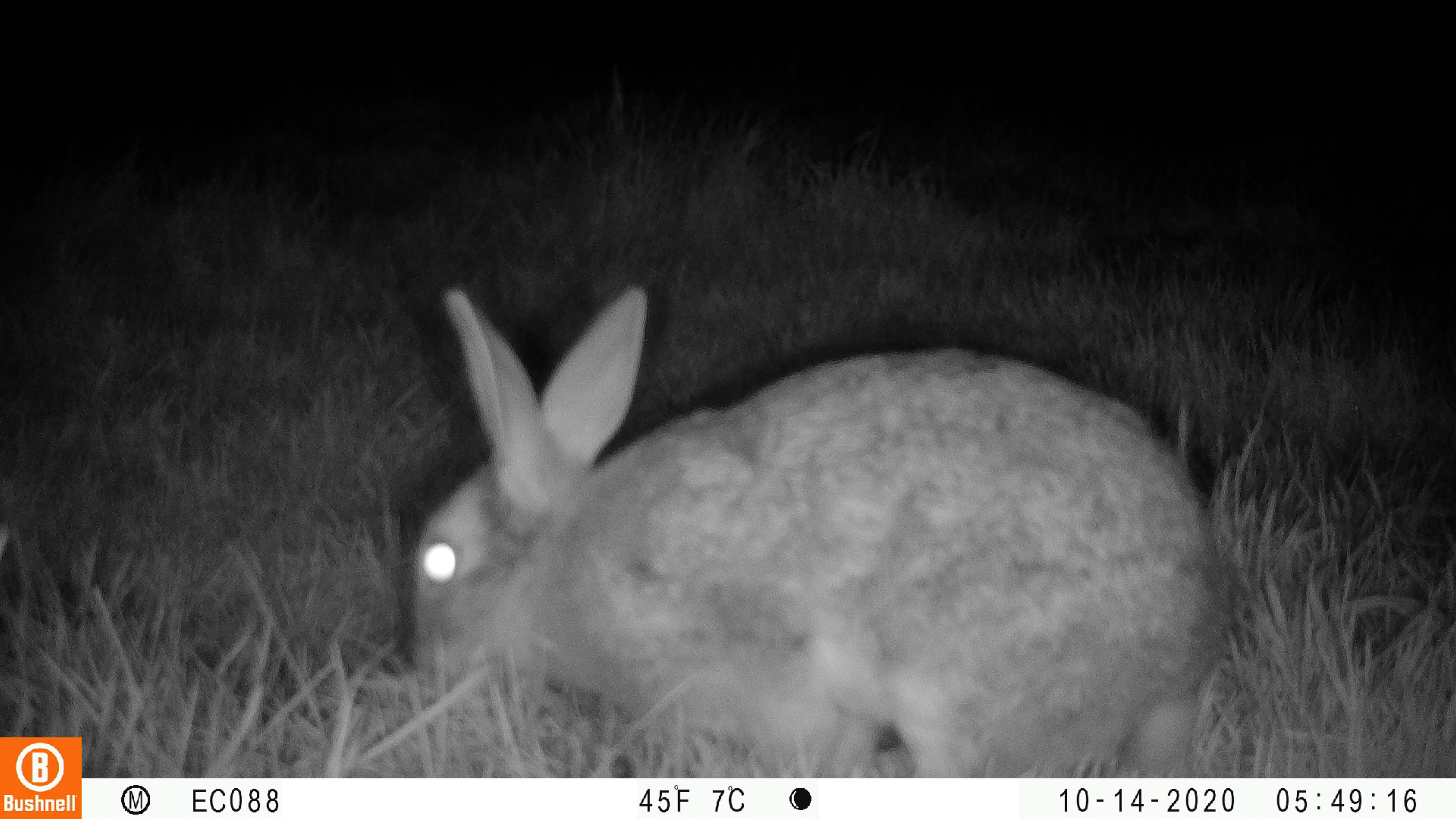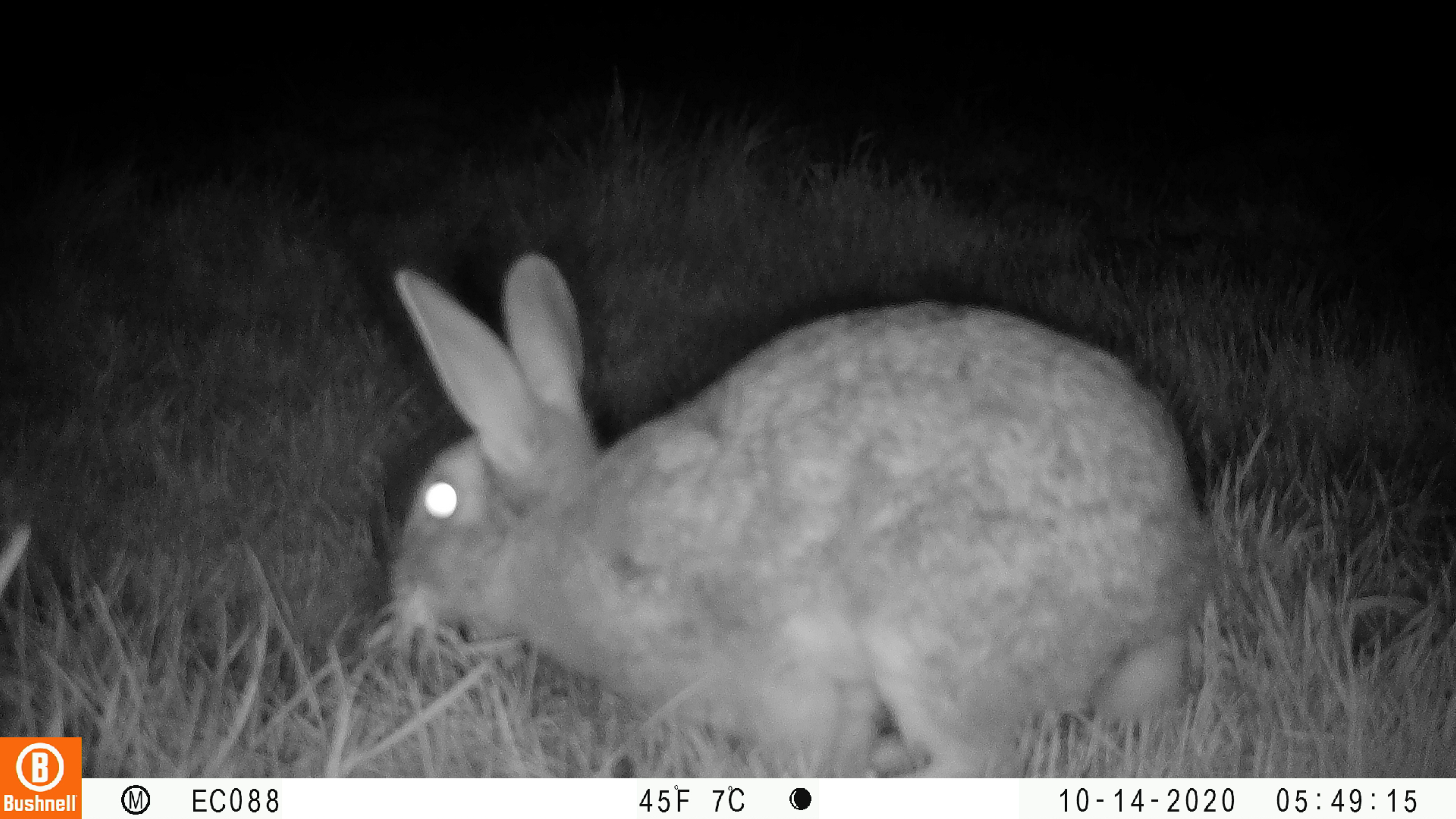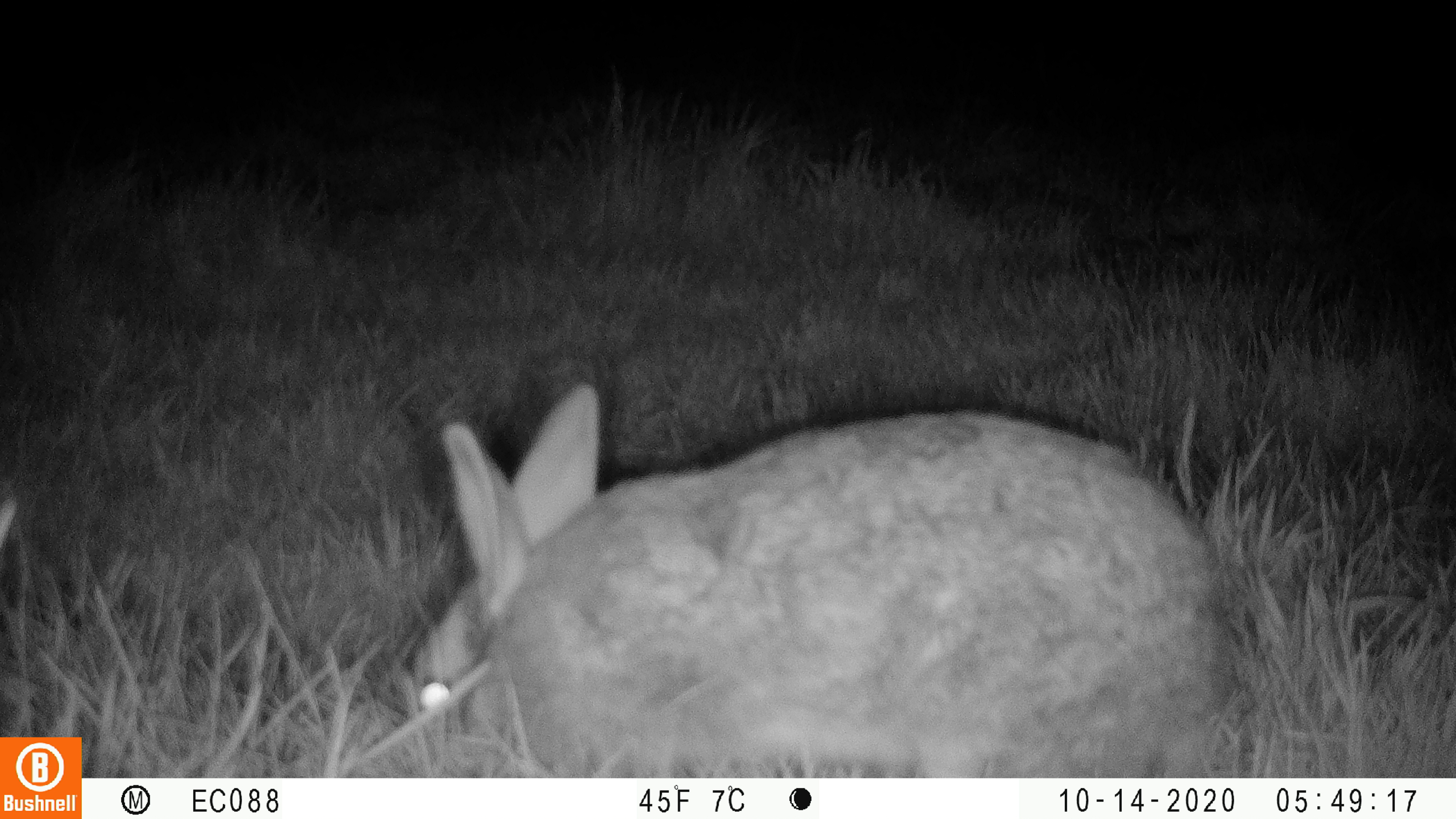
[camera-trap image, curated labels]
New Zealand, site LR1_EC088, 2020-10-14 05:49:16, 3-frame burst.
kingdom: Animalia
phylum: Chordata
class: Mammalia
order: Lagomorpha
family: Leporidae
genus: Oryctolagus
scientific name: Oryctolagus cuniculus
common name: european rabbit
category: rabbit